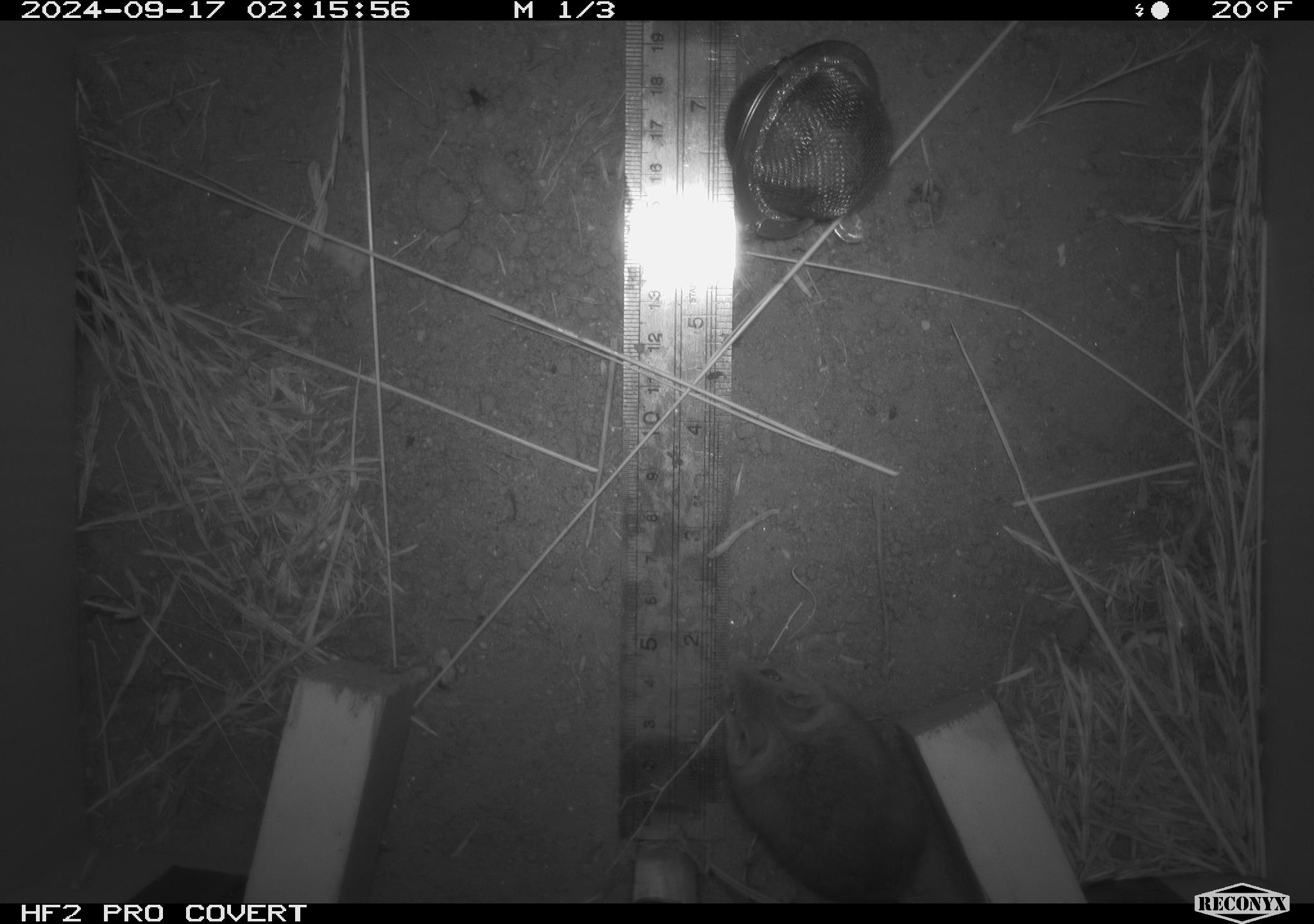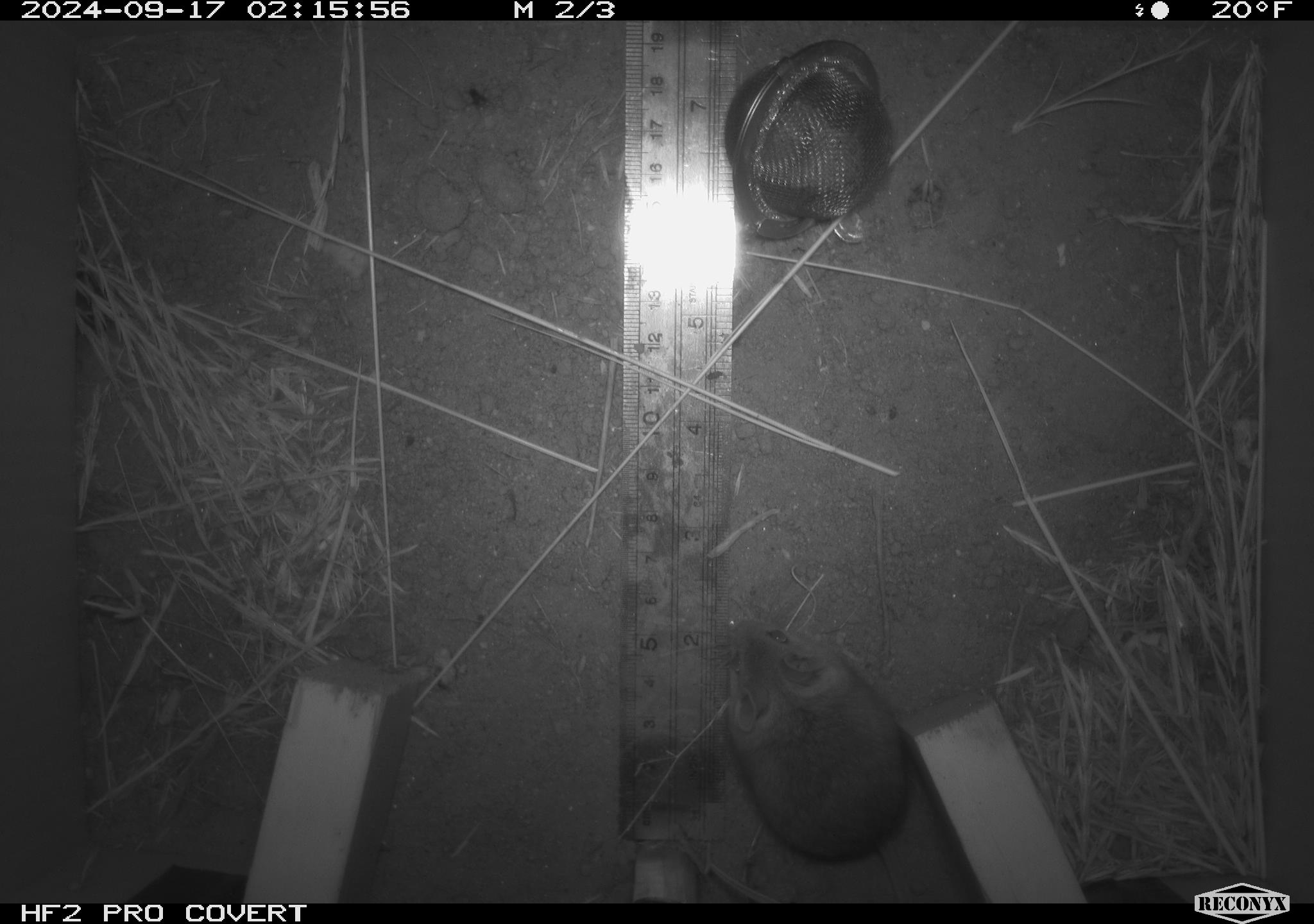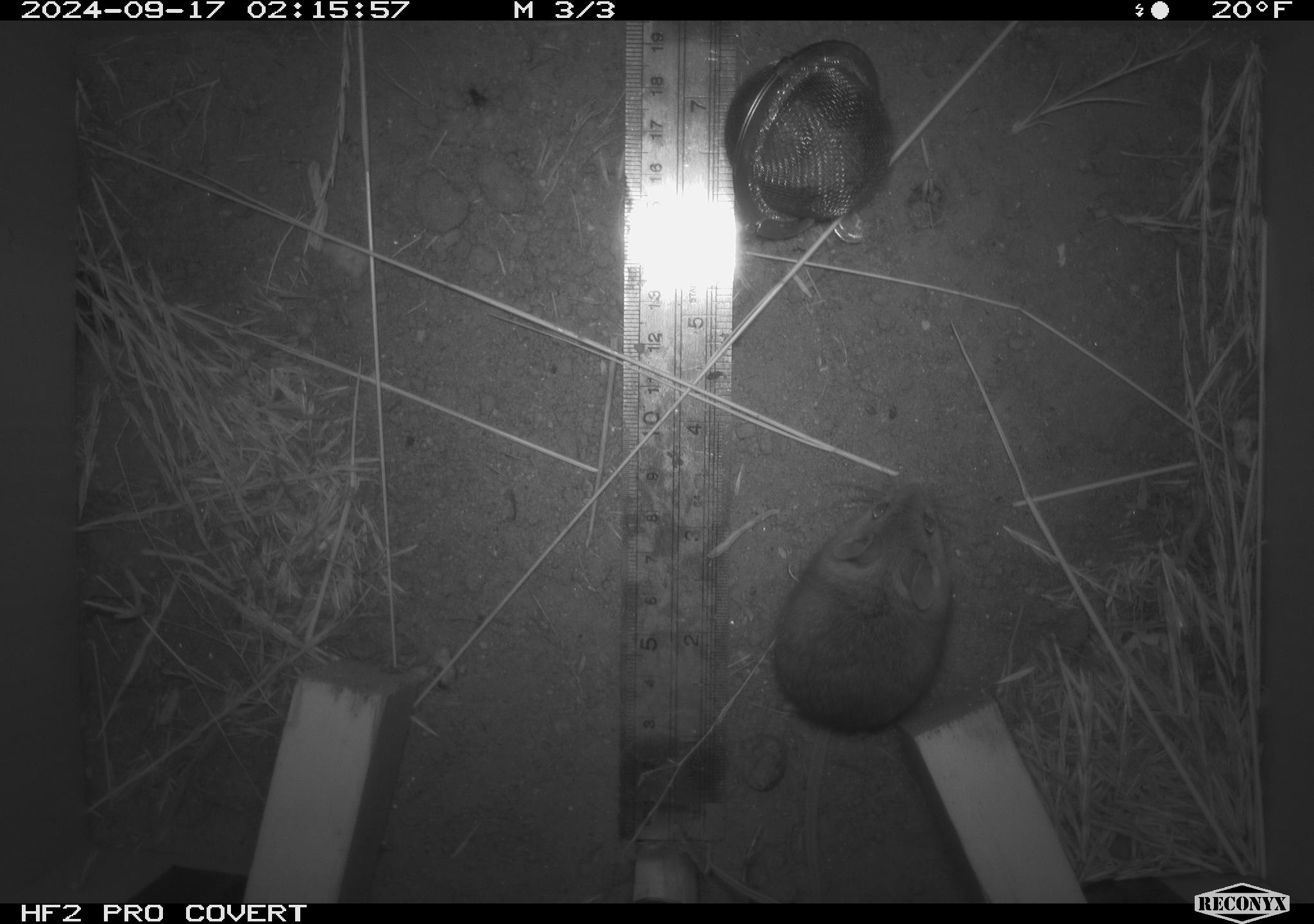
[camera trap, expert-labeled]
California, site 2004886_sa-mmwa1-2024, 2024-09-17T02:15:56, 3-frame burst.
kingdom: Animalia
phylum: Chordata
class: Mammalia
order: Rodentia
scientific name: Rodentia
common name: mouse species